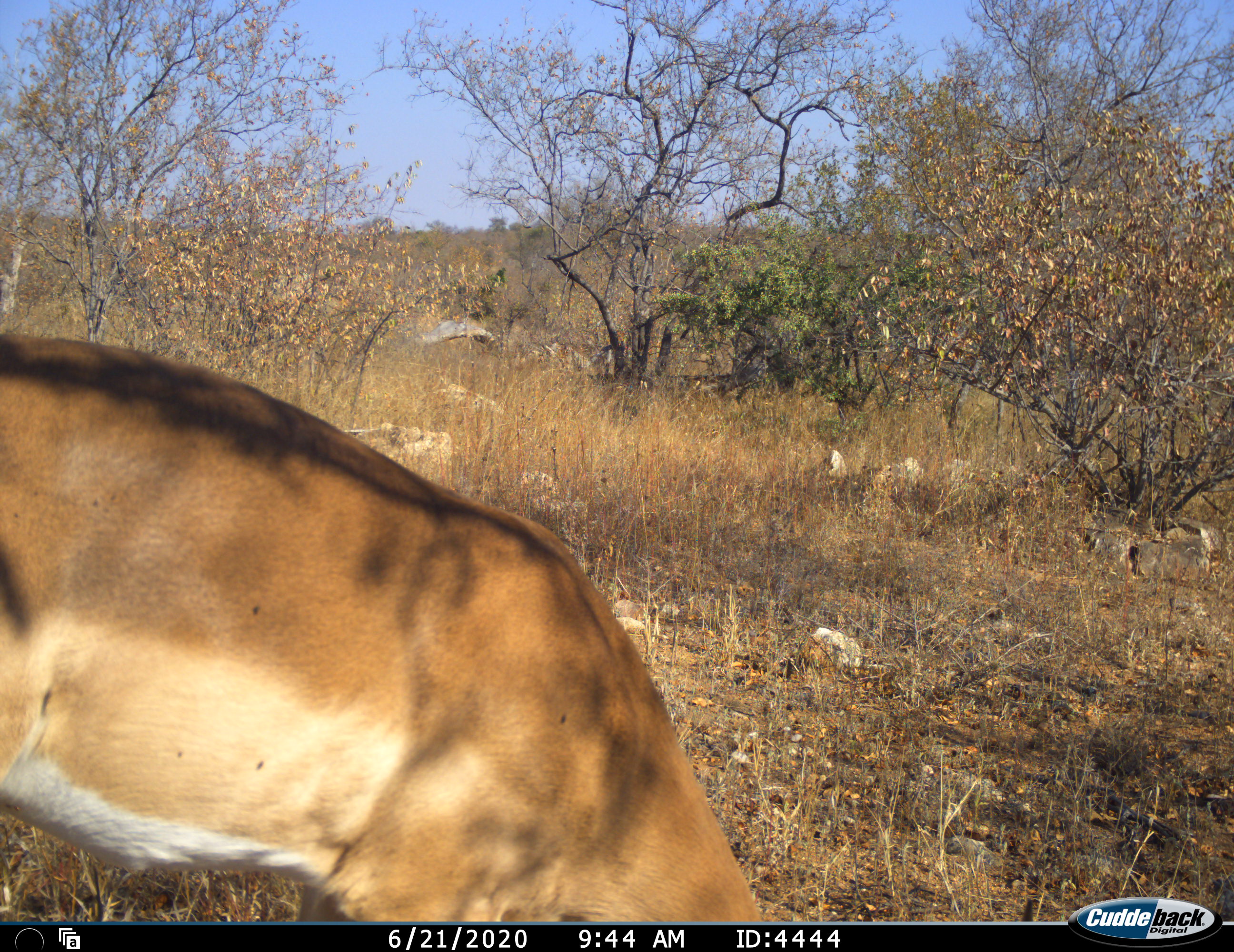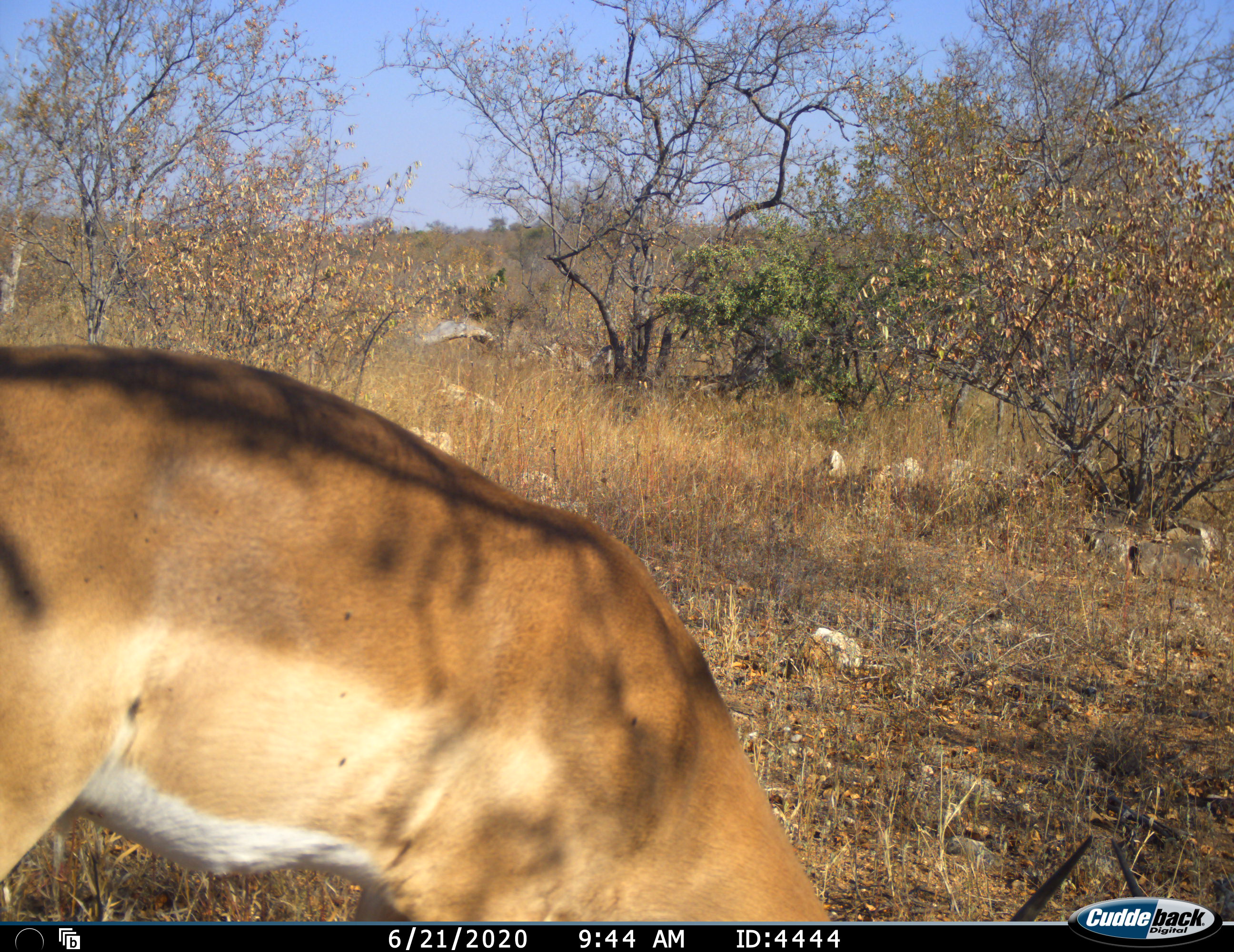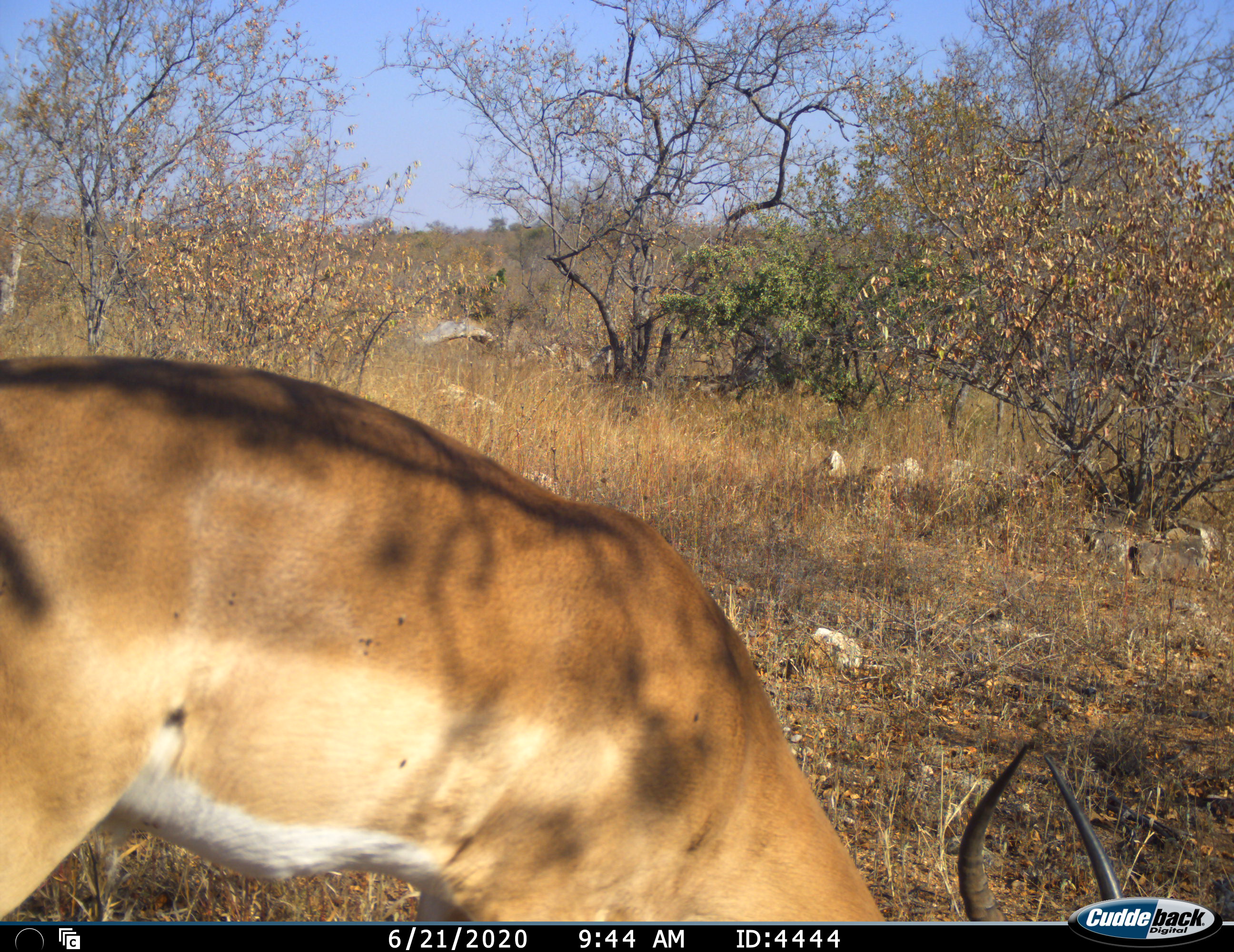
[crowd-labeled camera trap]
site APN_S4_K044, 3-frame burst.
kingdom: Animalia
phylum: Chordata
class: Mammalia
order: Artiodactyla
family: Bovidae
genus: Aepyceros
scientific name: Aepyceros melampus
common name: impala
Impala (Aepyceros melampus), count 1. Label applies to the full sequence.